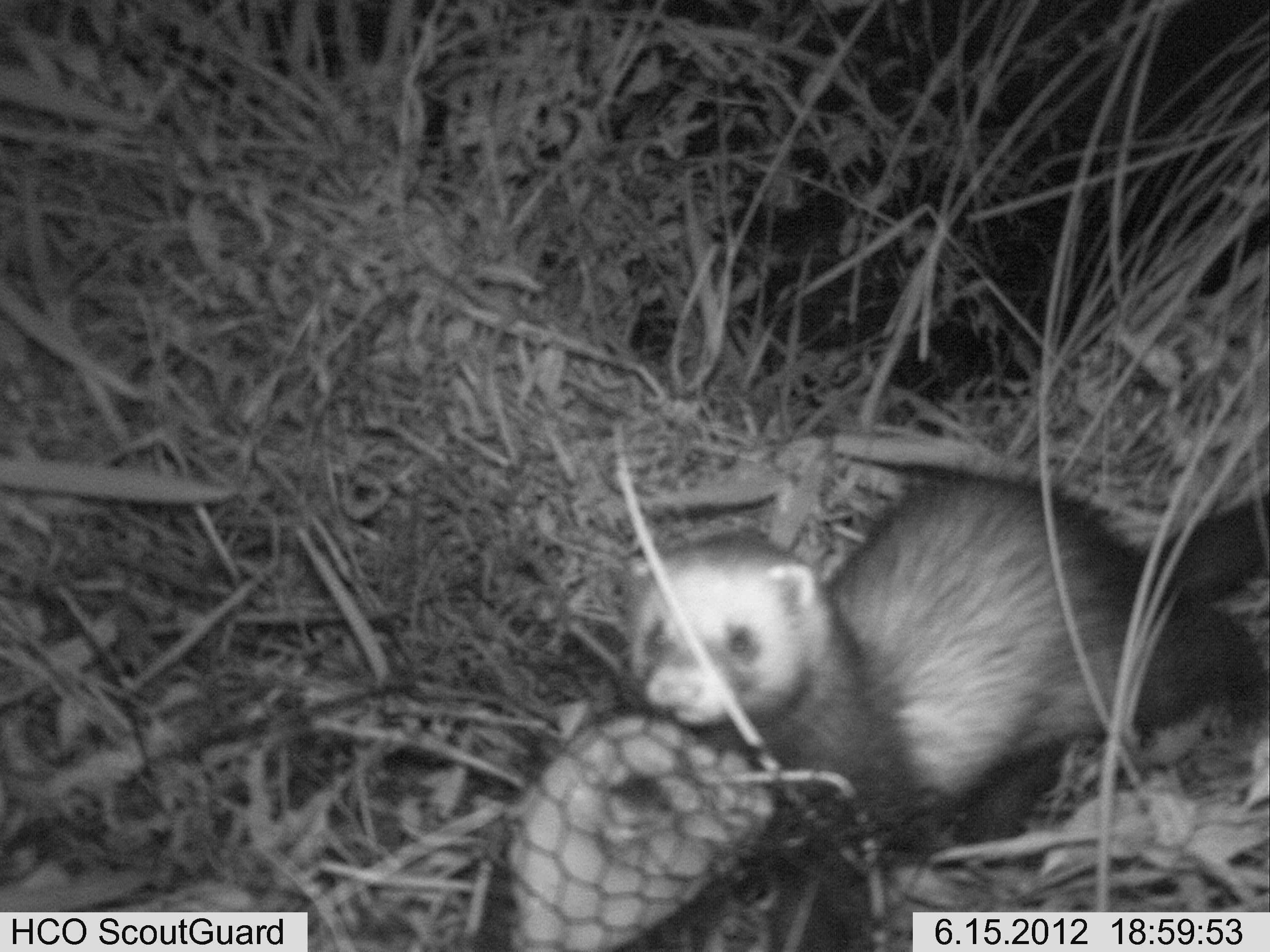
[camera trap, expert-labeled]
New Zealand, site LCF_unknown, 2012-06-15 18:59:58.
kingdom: Animalia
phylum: Chordata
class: Mammalia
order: Carnivora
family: Mustelidae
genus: Mustela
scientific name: Mustela furo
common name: ferret